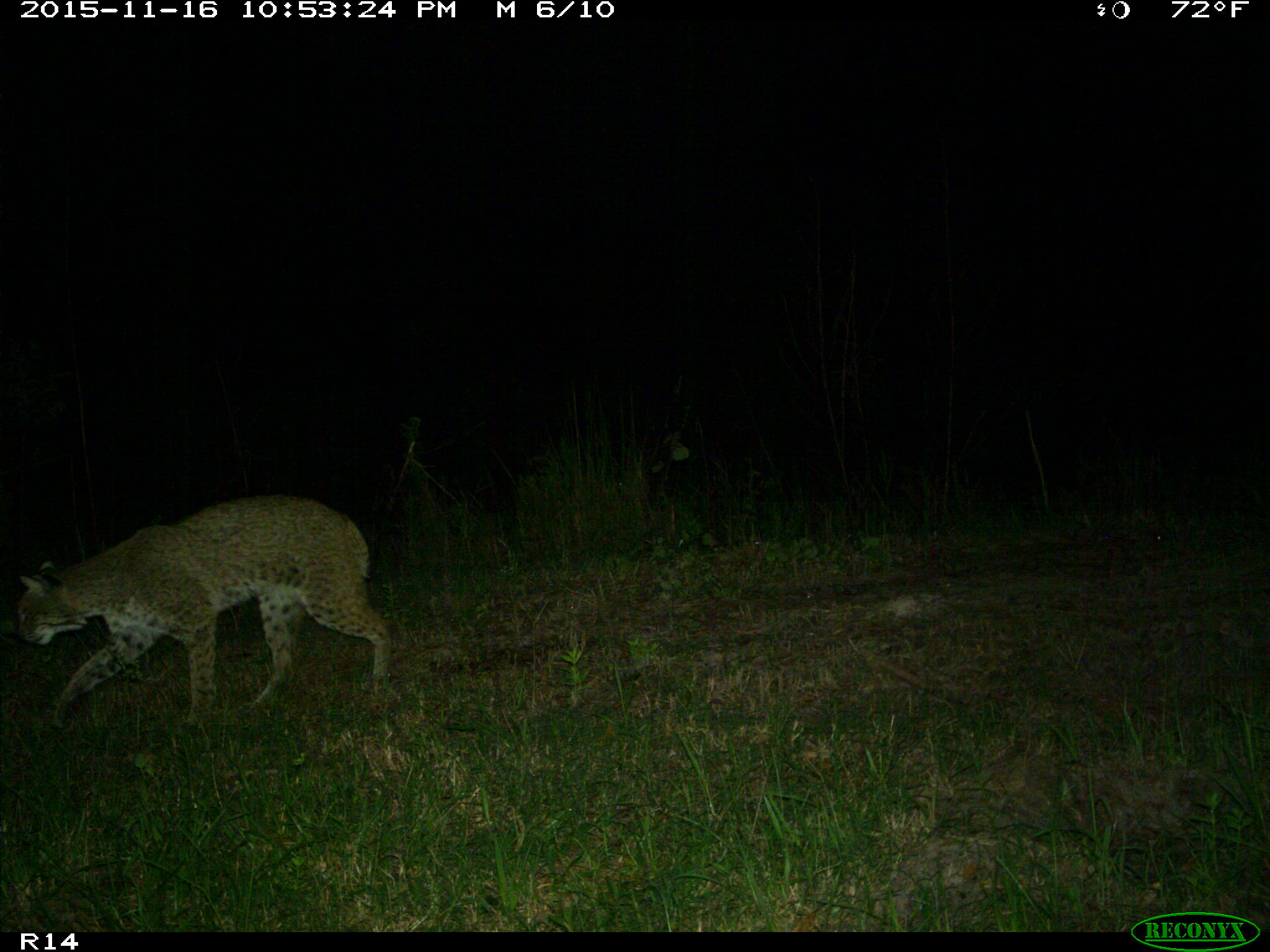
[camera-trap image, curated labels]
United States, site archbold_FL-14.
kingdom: Animalia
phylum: Chordata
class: Mammalia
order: Carnivora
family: Felidae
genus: Lynx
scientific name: Lynx rufus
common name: bobcat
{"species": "Lynx rufus (bobcat)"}